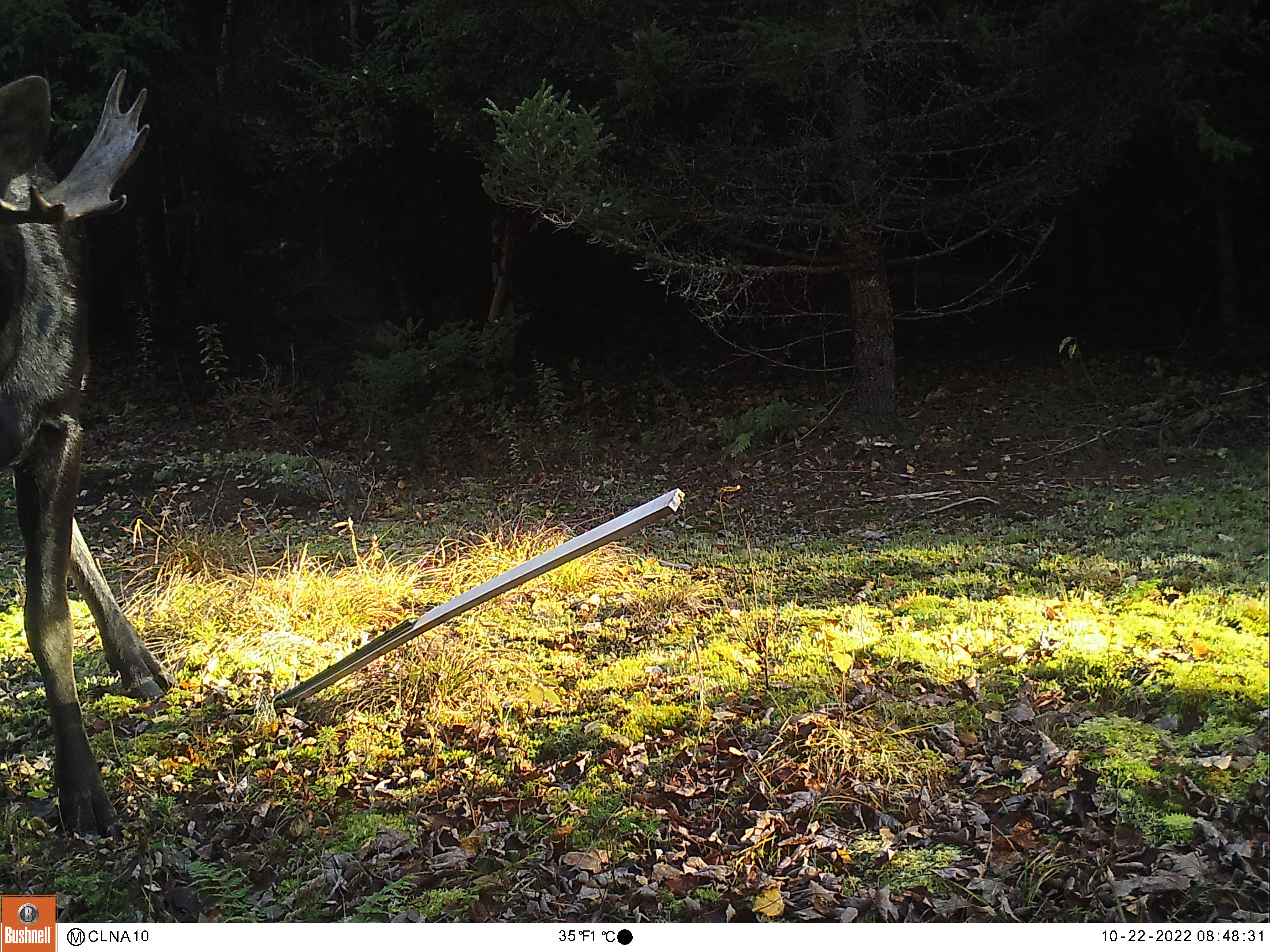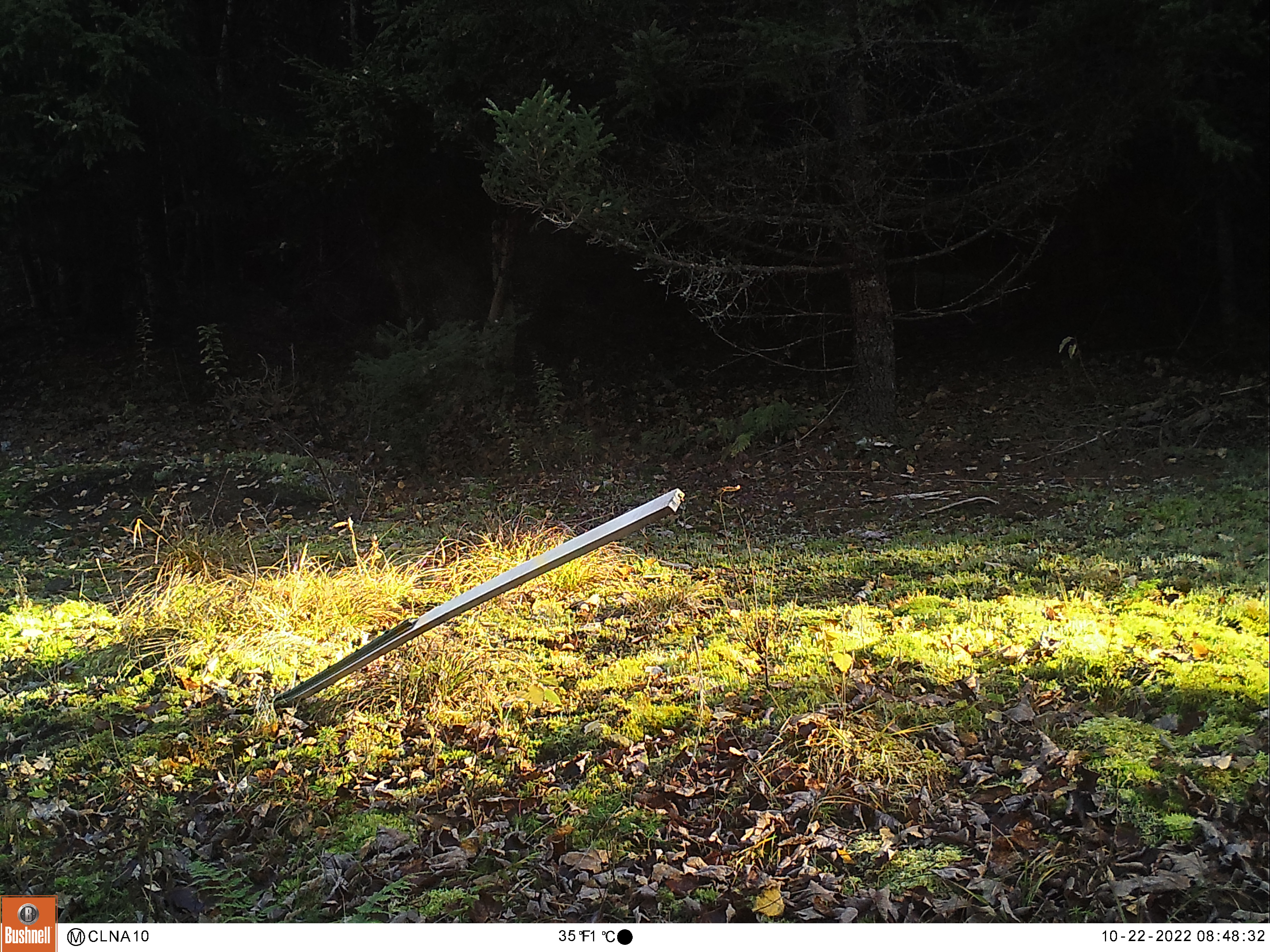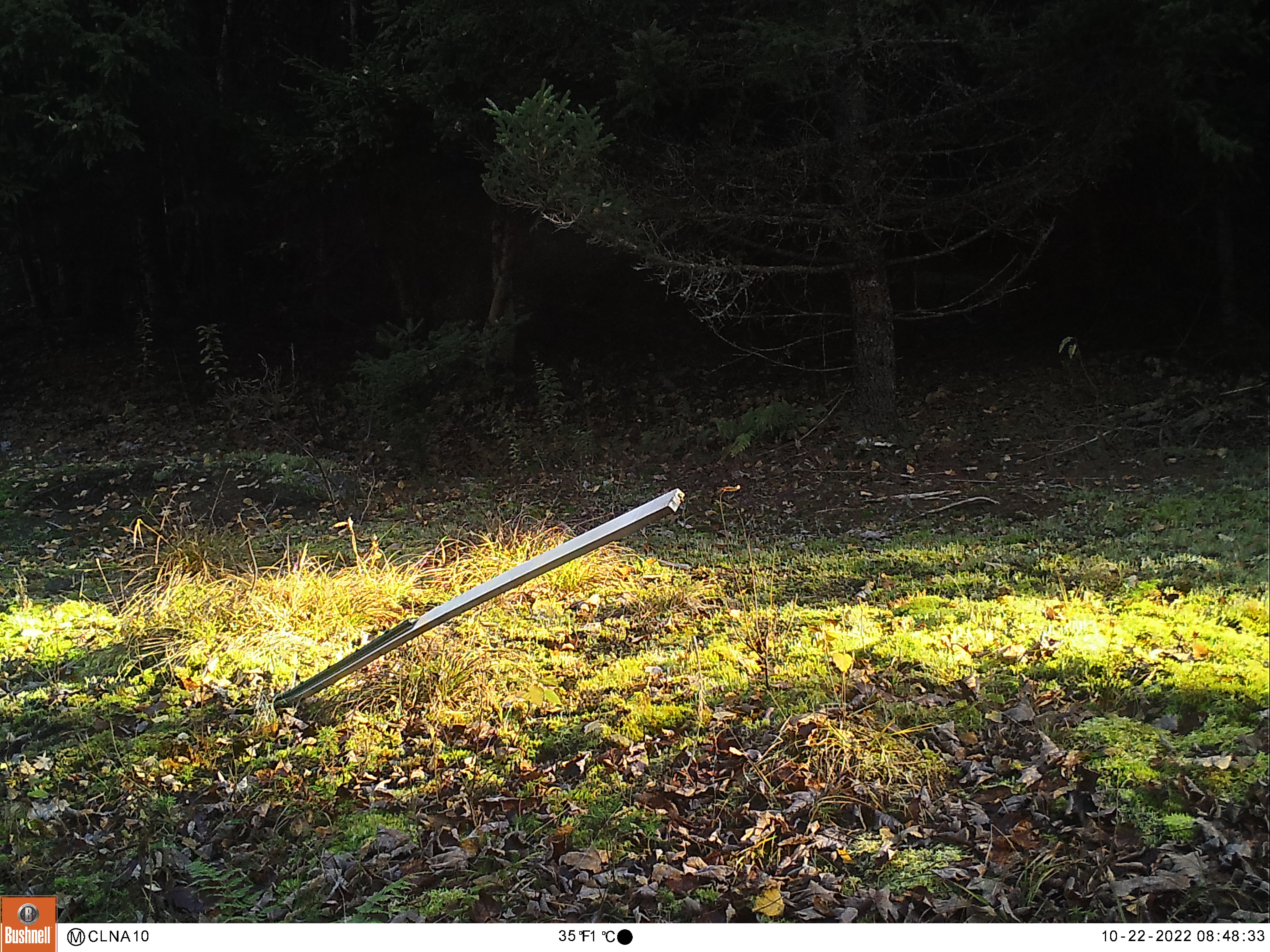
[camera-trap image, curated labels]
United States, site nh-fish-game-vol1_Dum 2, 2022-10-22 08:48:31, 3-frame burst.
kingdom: Animalia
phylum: Chordata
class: Mammalia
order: Artiodactyla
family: Cervidae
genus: Alces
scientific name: Alces alces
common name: moose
Moose (Alces alces).